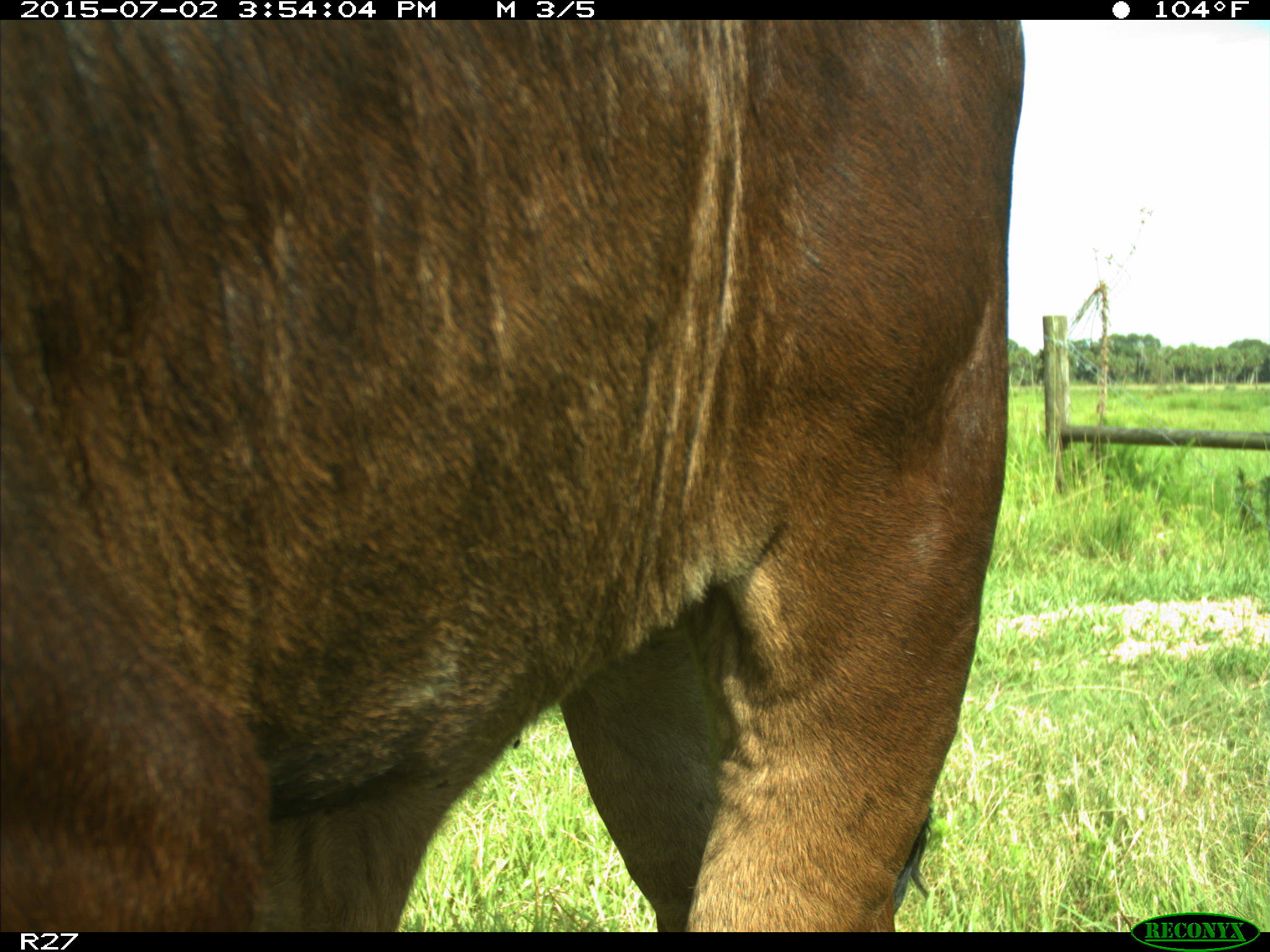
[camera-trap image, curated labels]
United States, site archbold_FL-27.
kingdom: Animalia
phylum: Chordata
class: Mammalia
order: Artiodactyla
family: Bovidae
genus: Bos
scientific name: Bos taurus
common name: domestic cow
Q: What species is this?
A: Bos taurus (domestic cow).